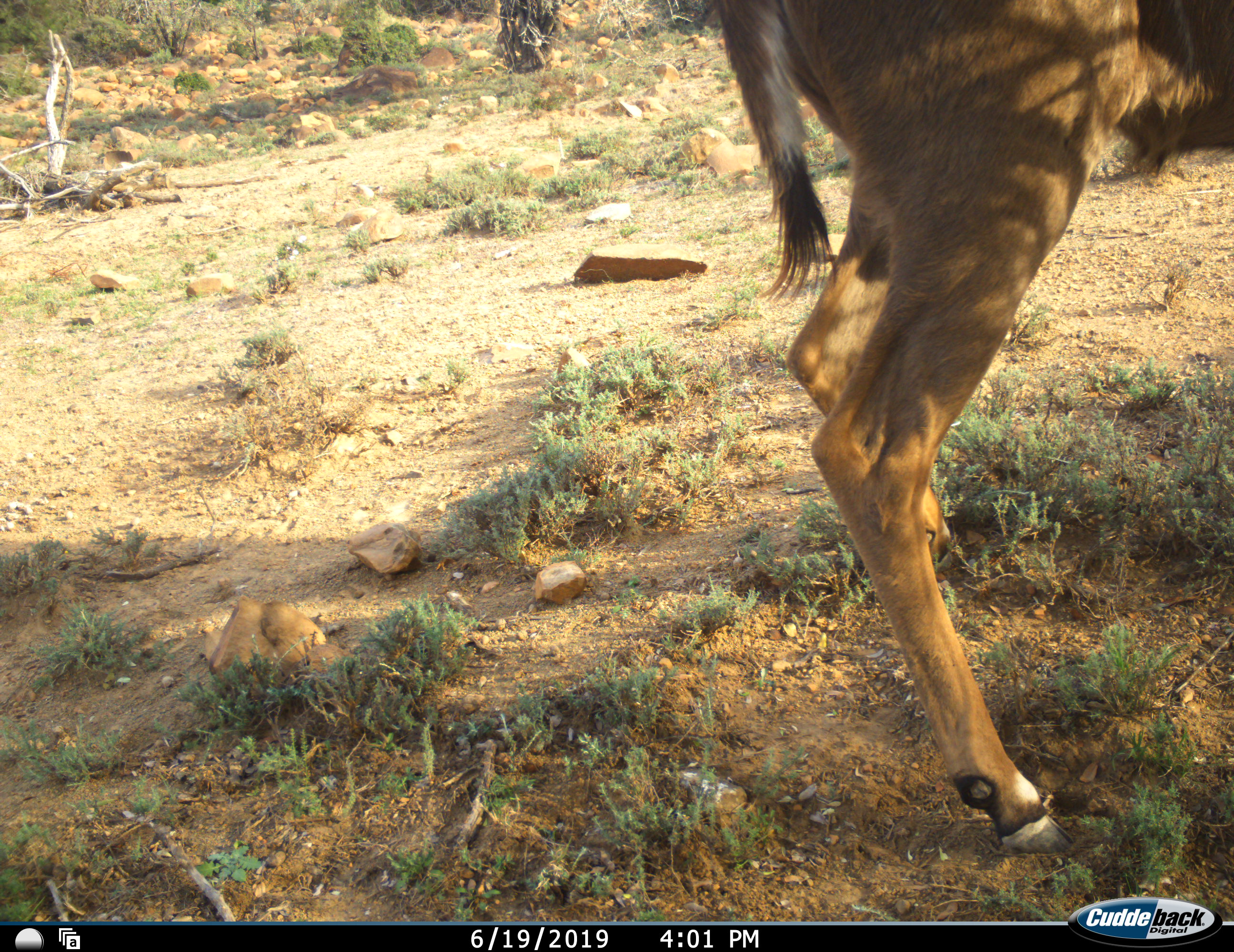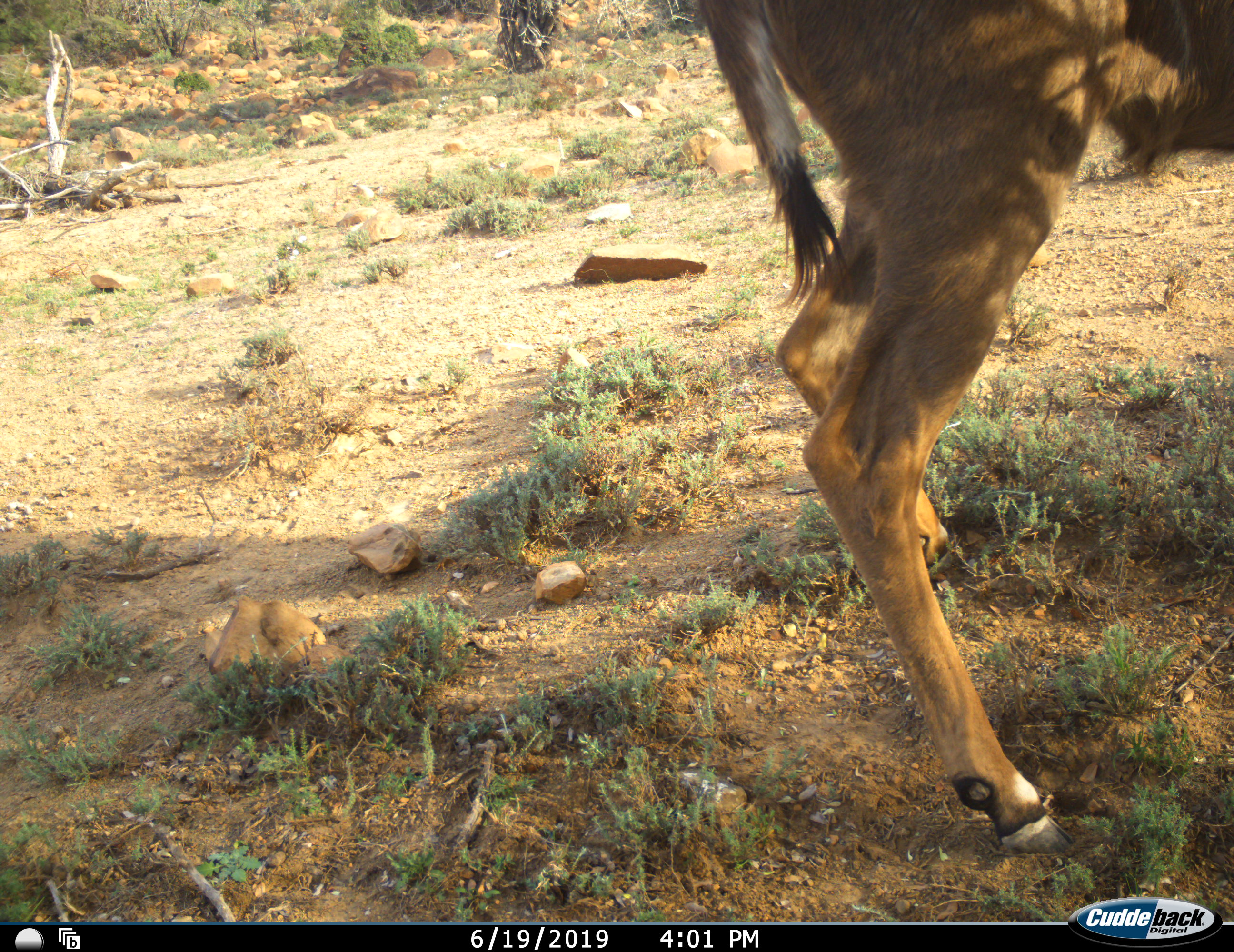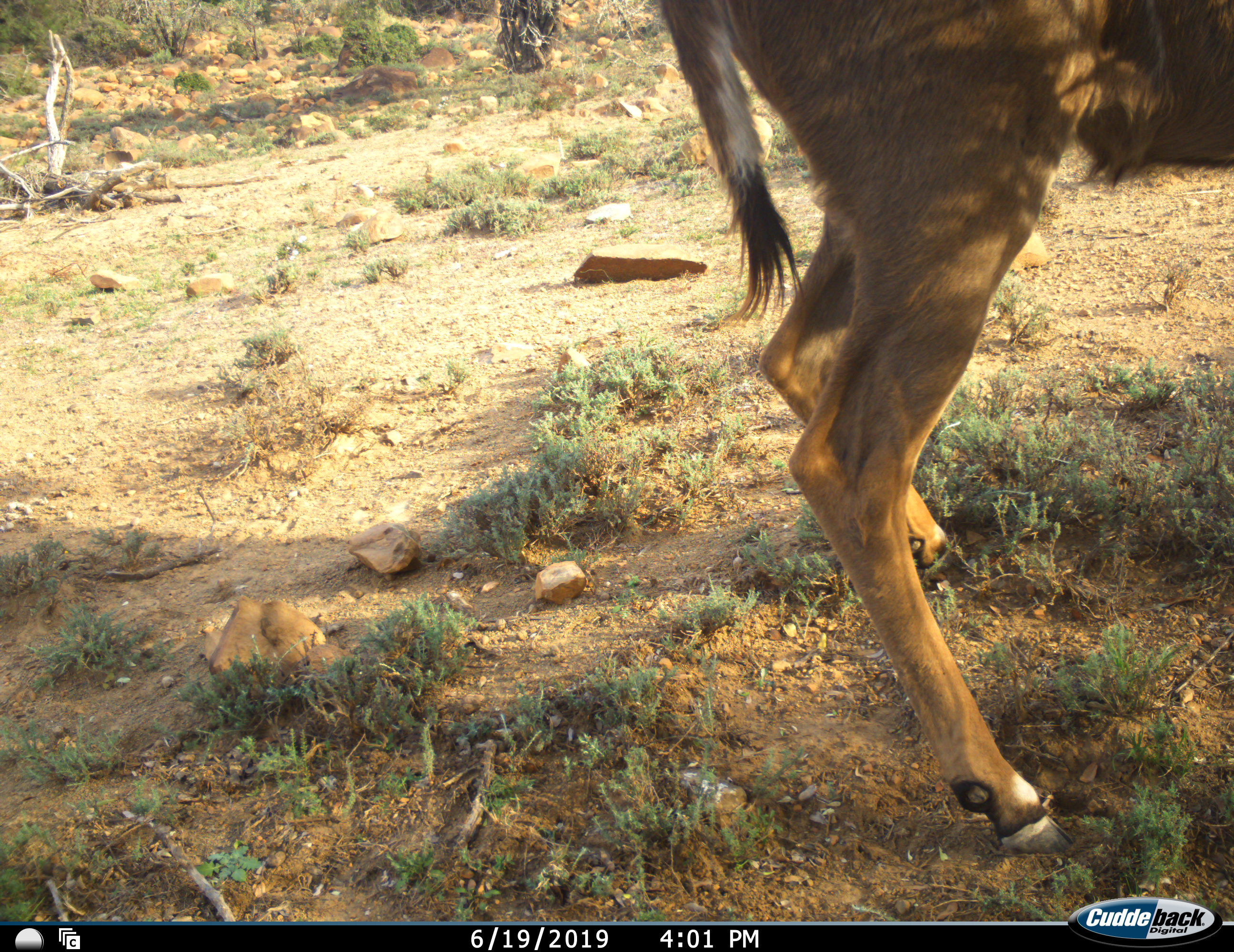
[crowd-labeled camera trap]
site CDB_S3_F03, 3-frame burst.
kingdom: Animalia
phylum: Chordata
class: Mammalia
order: Artiodactyla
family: Bovidae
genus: Tragelaphus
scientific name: Tragelaphus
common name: kudu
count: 1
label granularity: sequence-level